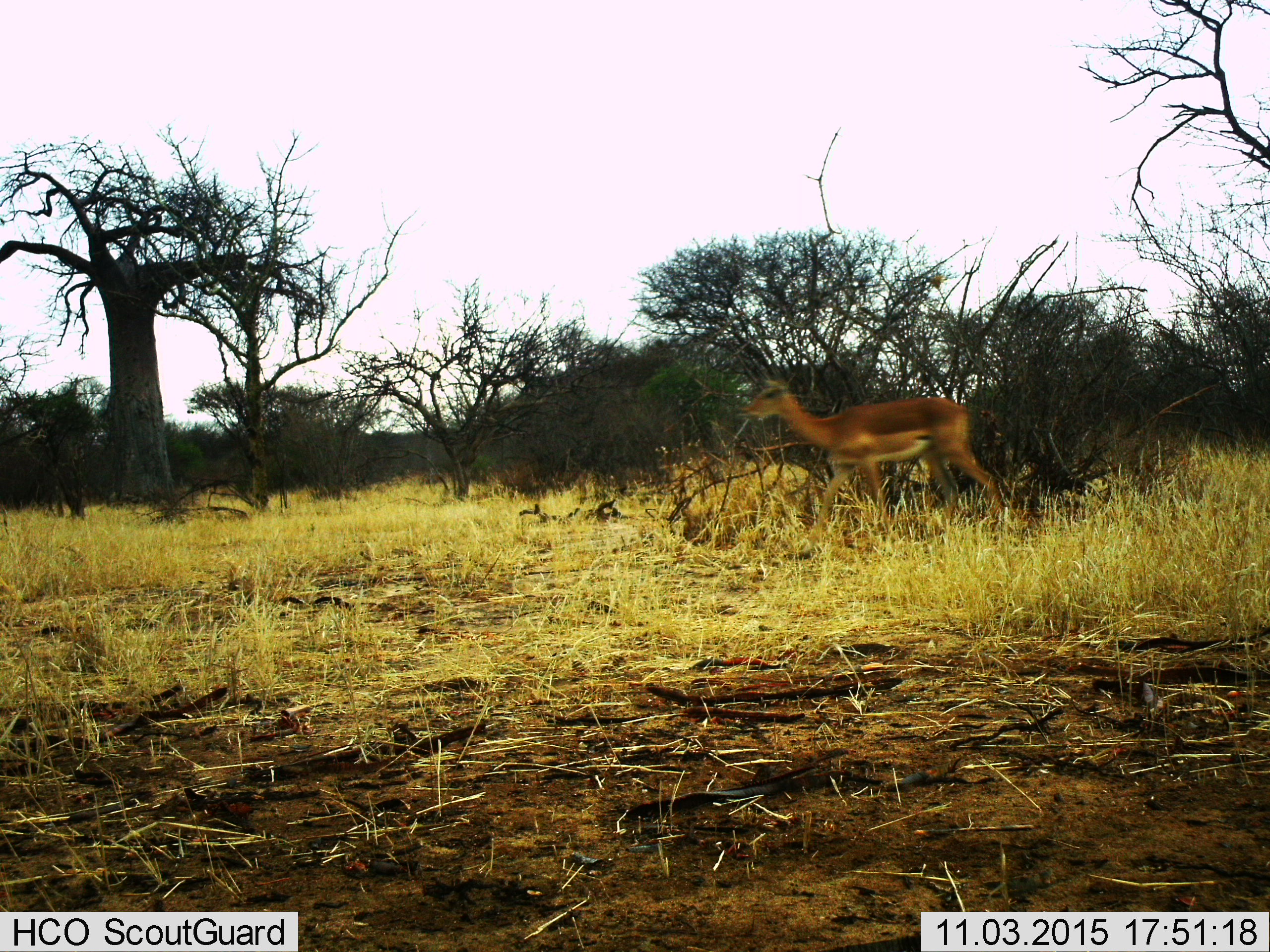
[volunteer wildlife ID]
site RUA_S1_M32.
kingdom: Animalia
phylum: Chordata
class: Mammalia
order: Artiodactyla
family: Bovidae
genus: Aepyceros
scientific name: Aepyceros melampus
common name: impala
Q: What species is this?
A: Impala (Aepyceros melampus).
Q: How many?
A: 1.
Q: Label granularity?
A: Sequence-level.